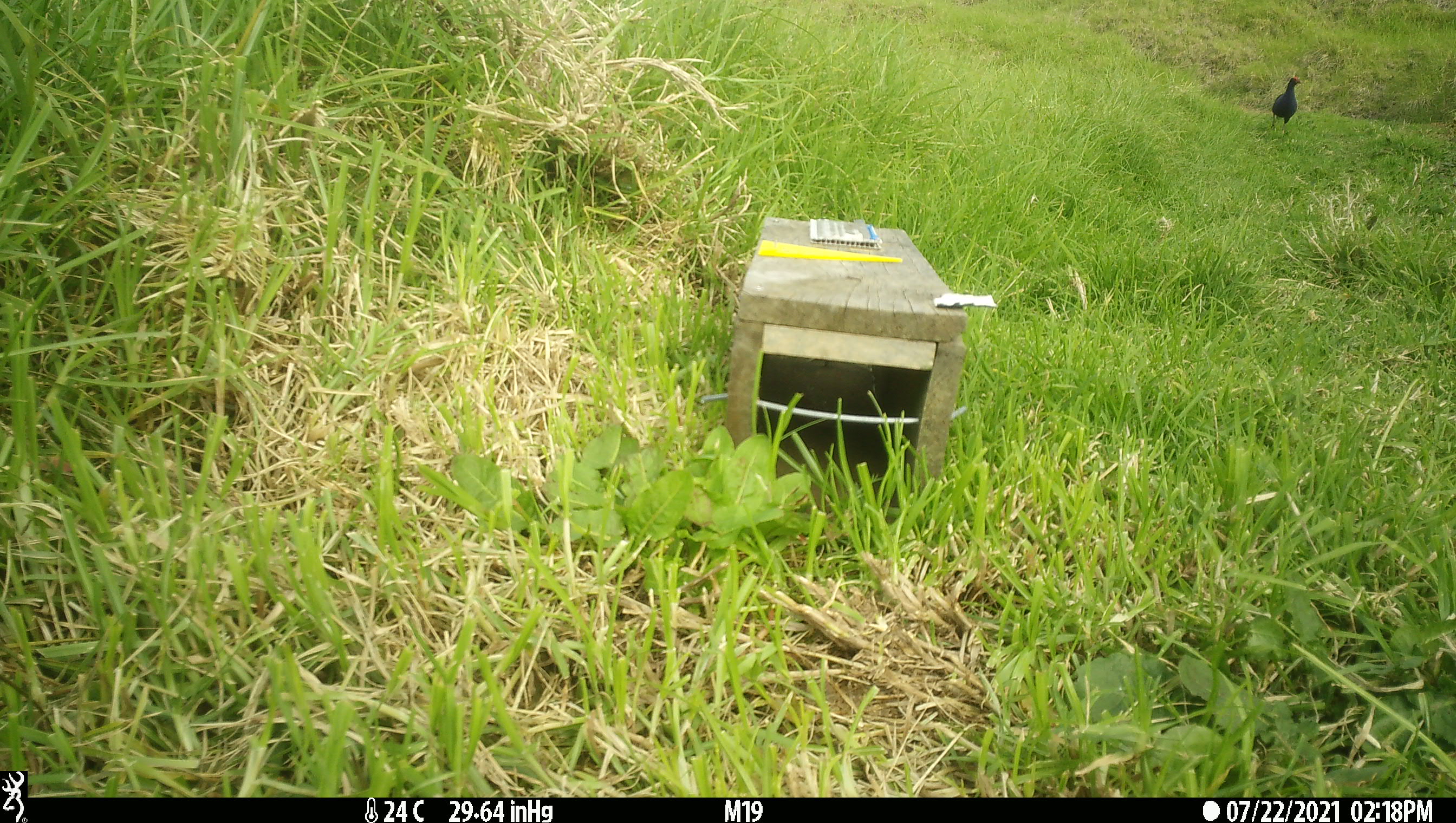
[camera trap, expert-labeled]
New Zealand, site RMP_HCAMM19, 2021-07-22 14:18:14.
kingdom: Animalia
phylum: Chordata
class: Aves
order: Gruiformes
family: Rallidae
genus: Porphyrio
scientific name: Porphyrio melanotus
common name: australasian swamphen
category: pukeko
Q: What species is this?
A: Pukeko (australasian swamphen) (Porphyrio melanotus).